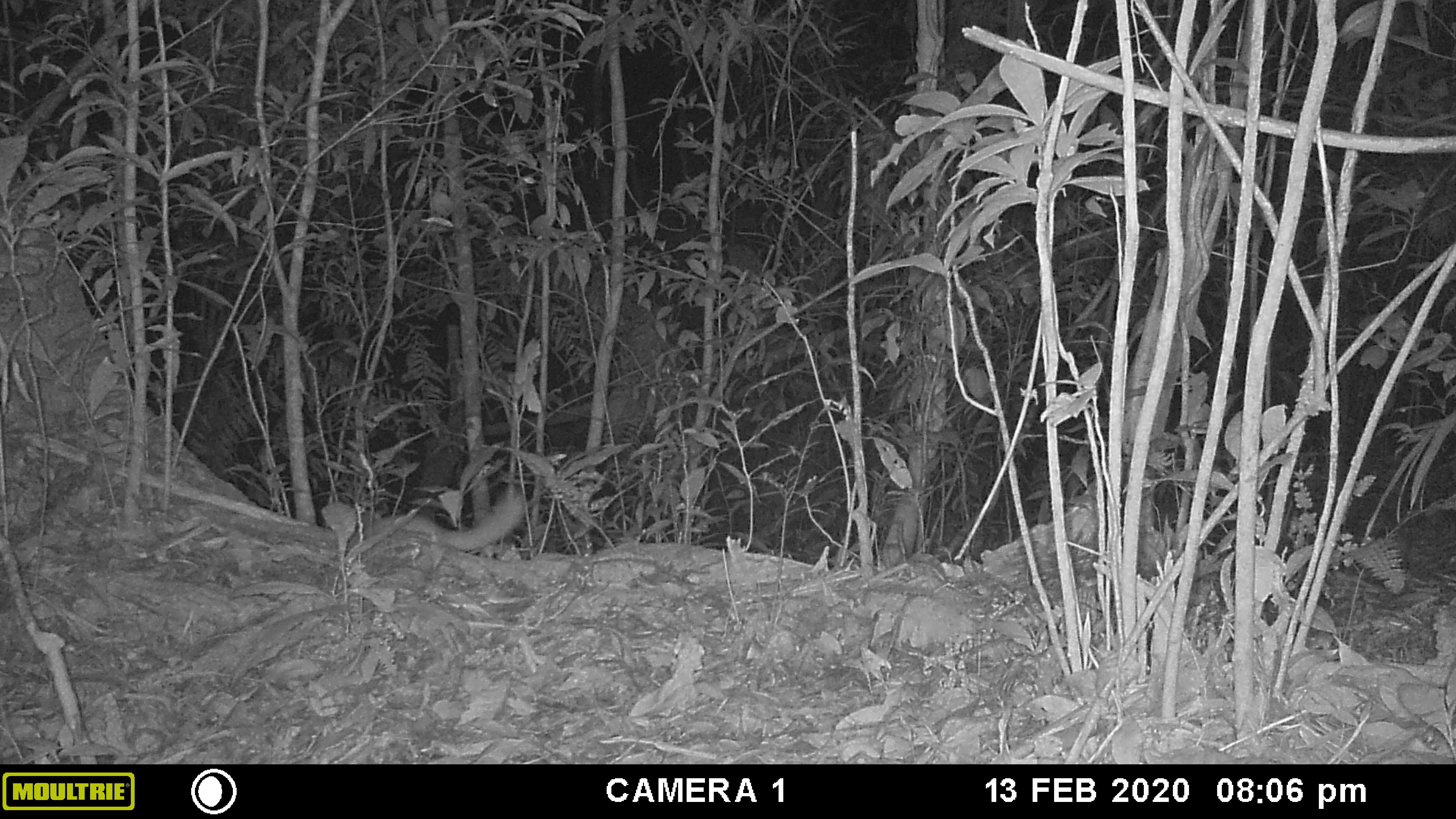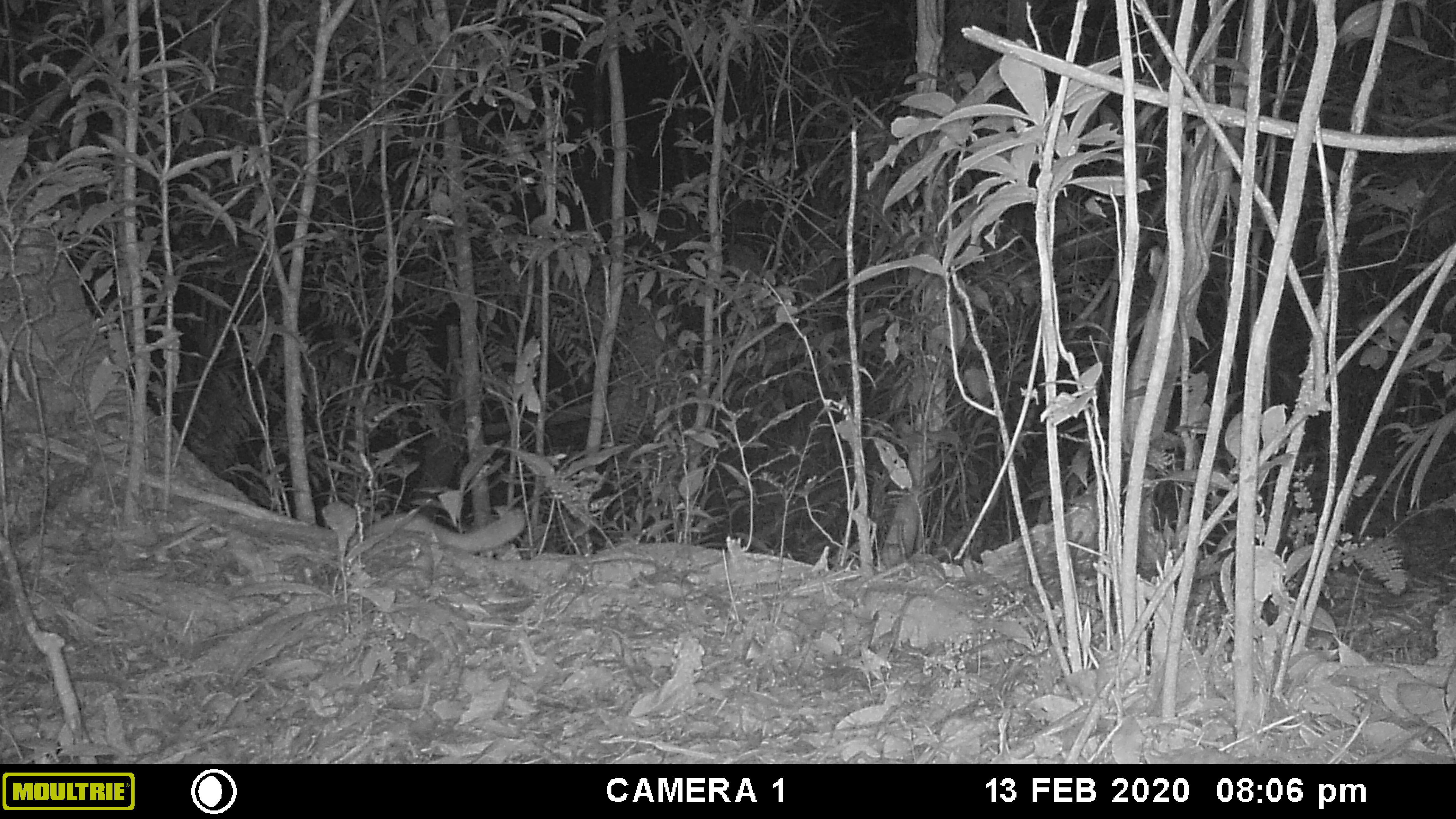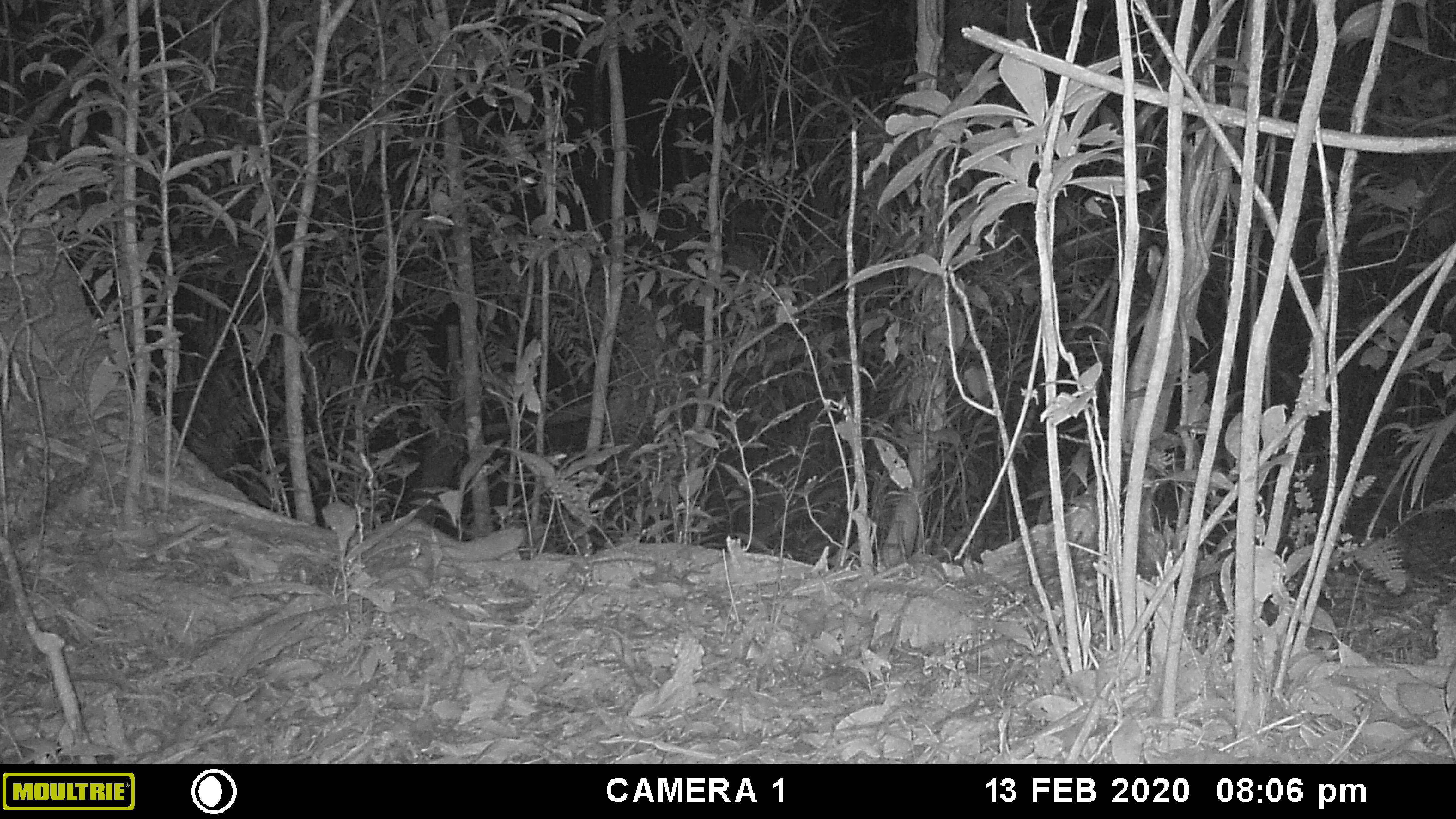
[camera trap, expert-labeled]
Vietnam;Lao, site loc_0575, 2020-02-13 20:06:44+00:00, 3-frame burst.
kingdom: Animalia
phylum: Chordata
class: Mammalia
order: Carnivora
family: Mustelidae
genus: Melogale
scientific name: Melogale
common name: ferret badger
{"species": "ferret badger (Melogale)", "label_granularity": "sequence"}